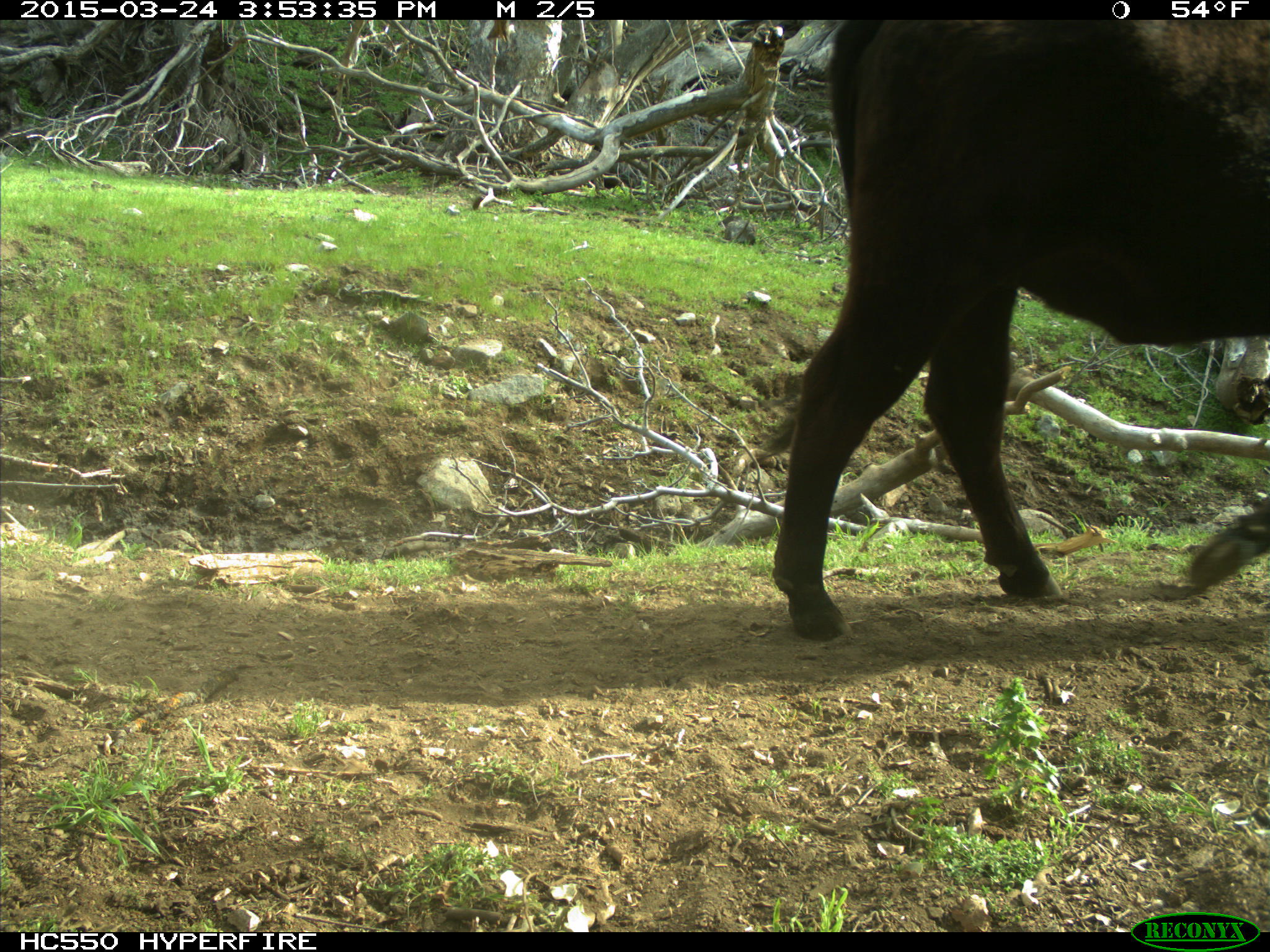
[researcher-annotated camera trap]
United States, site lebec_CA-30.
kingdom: Animalia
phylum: Chordata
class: Mammalia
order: Artiodactyla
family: Bovidae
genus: Bos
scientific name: Bos taurus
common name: domestic cow